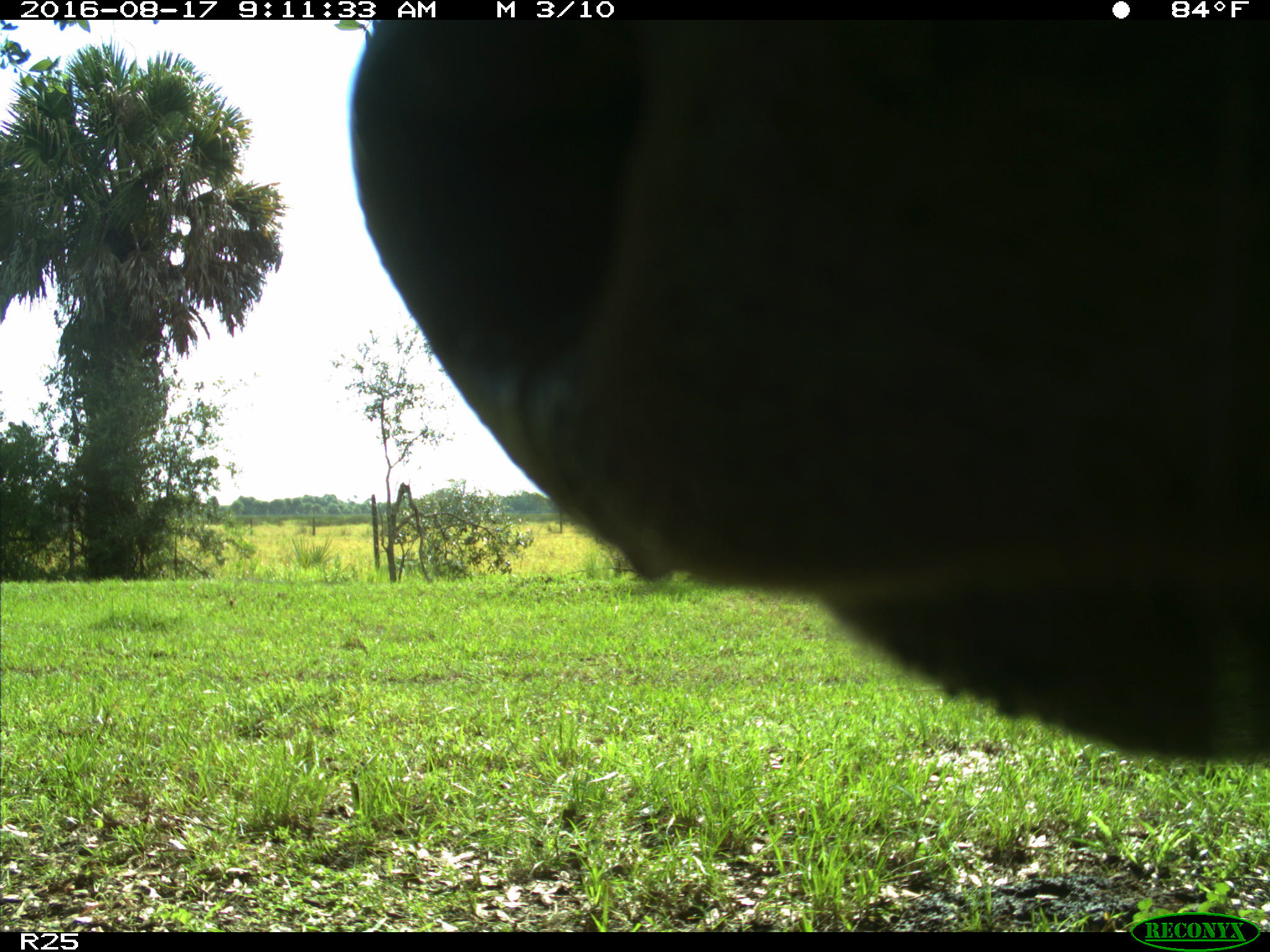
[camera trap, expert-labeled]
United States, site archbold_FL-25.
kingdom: Animalia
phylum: Chordata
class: Mammalia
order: Artiodactyla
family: Bovidae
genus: Bos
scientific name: Bos taurus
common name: domestic cow